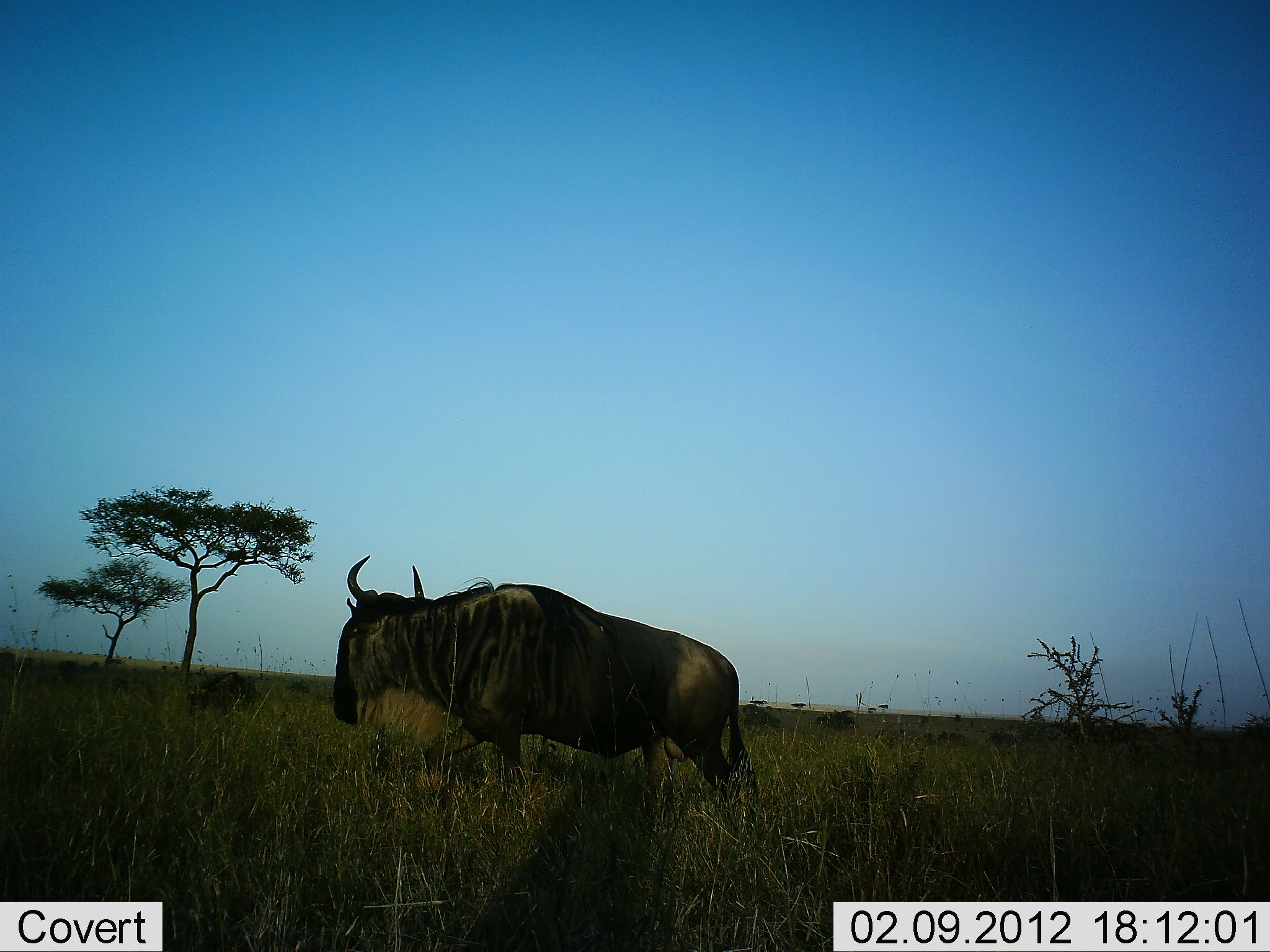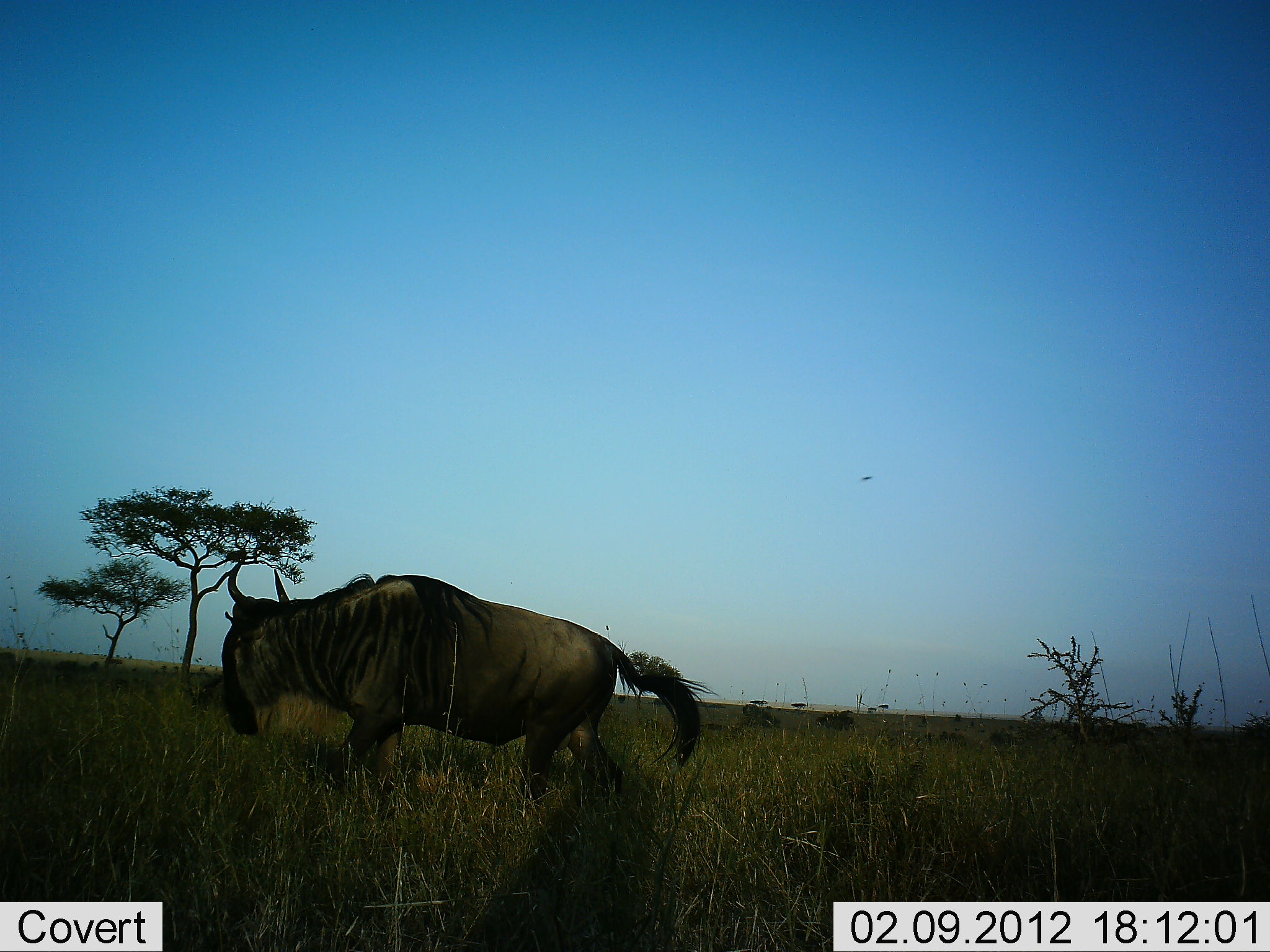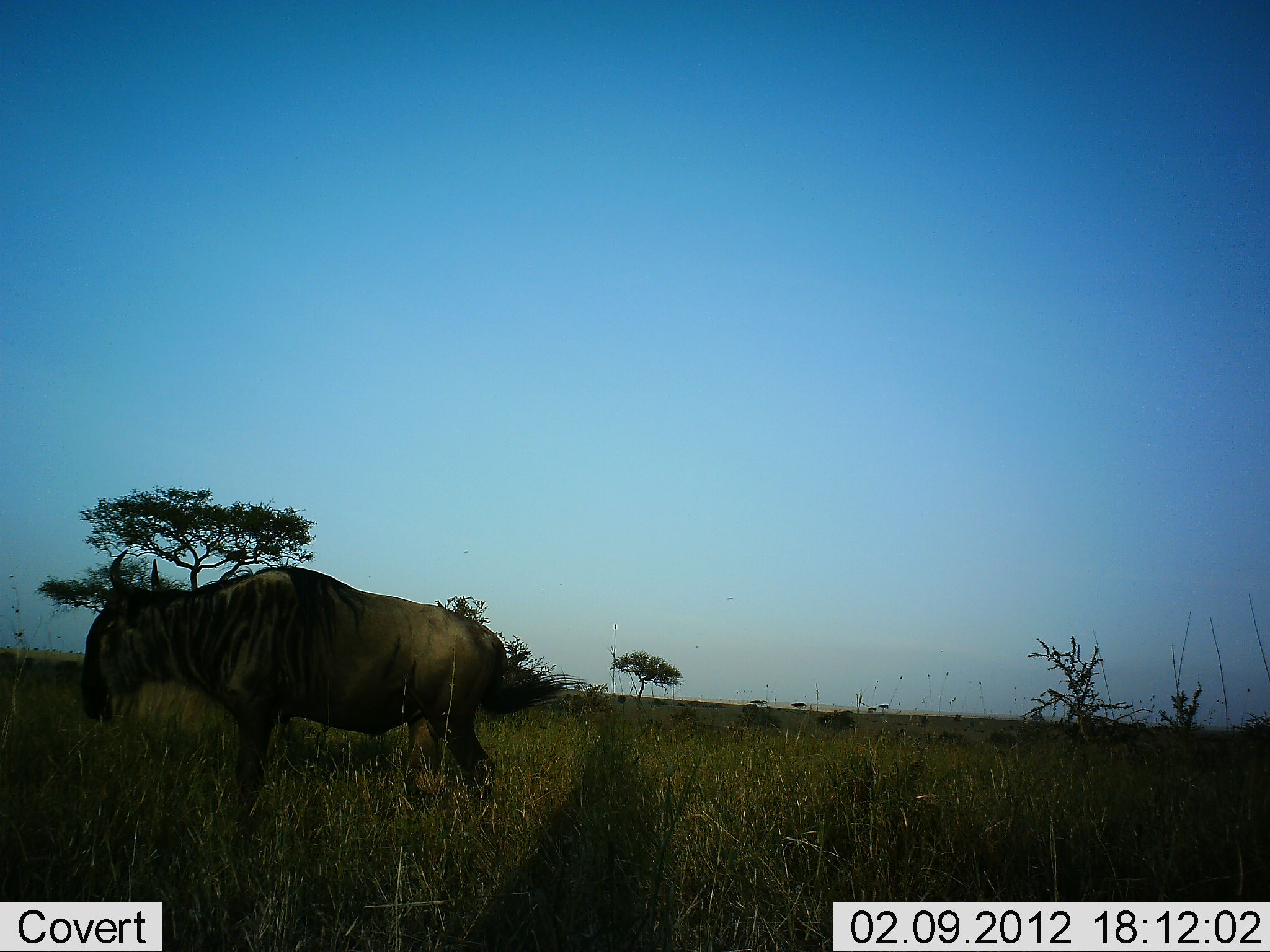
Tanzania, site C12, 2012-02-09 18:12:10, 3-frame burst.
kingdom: Animalia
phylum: Chordata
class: Mammalia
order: Artiodactyla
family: Bovidae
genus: Connochaetes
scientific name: Connochaetes taurinus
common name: blue wildebeest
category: wildebeest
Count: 1.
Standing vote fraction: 5%.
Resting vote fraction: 0%.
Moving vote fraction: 100%.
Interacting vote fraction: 0%.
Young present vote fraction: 0%.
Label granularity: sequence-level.